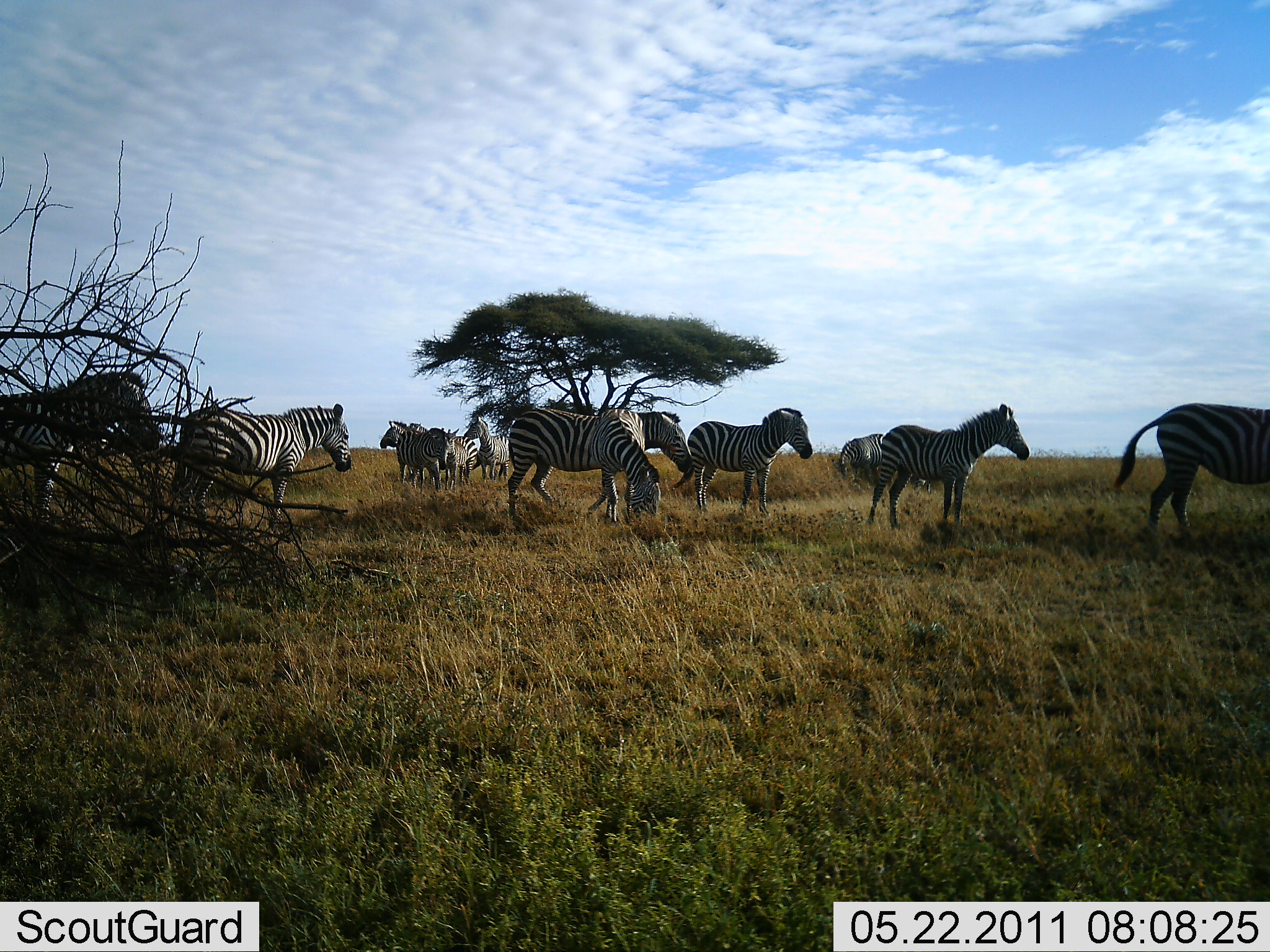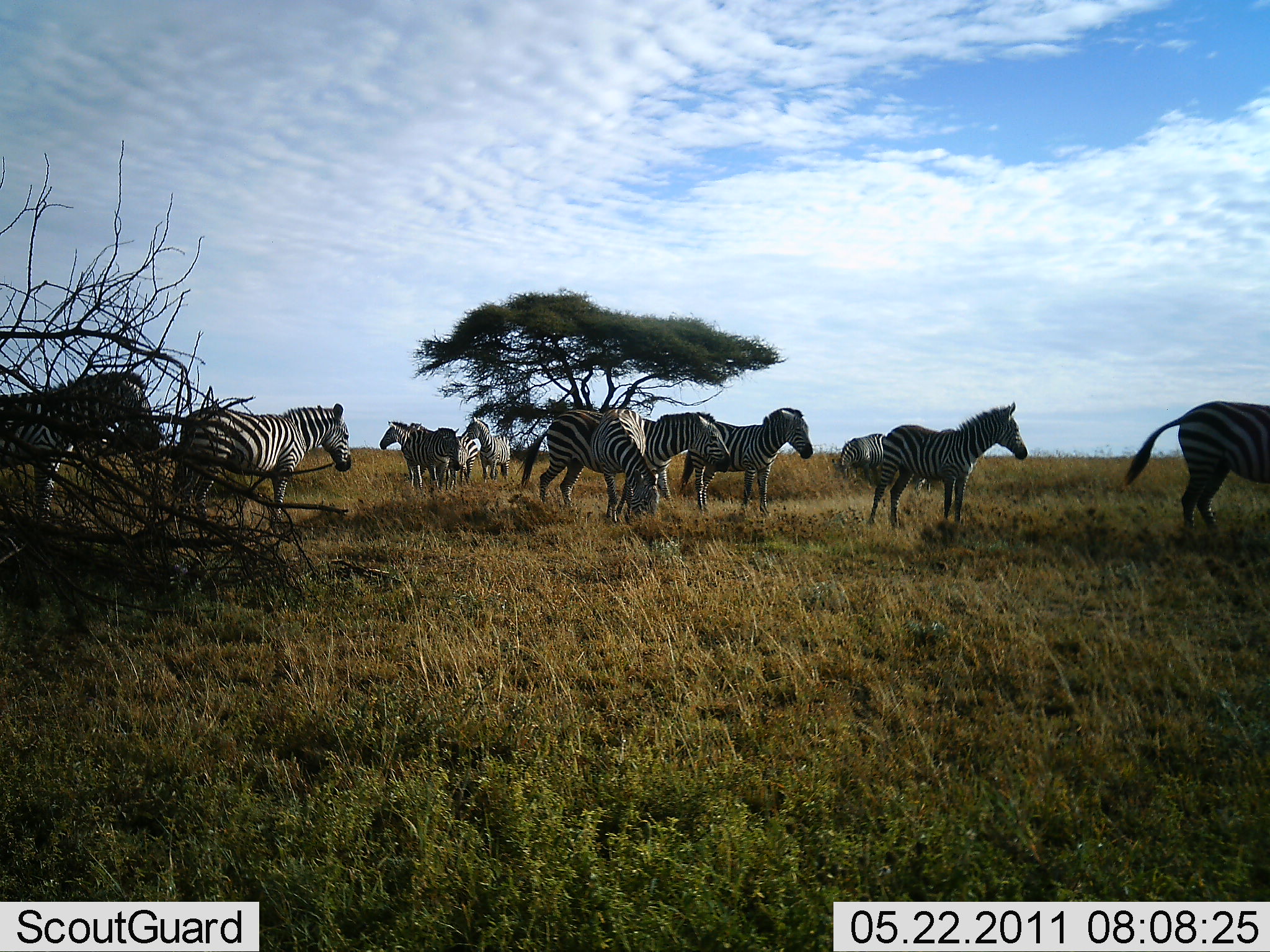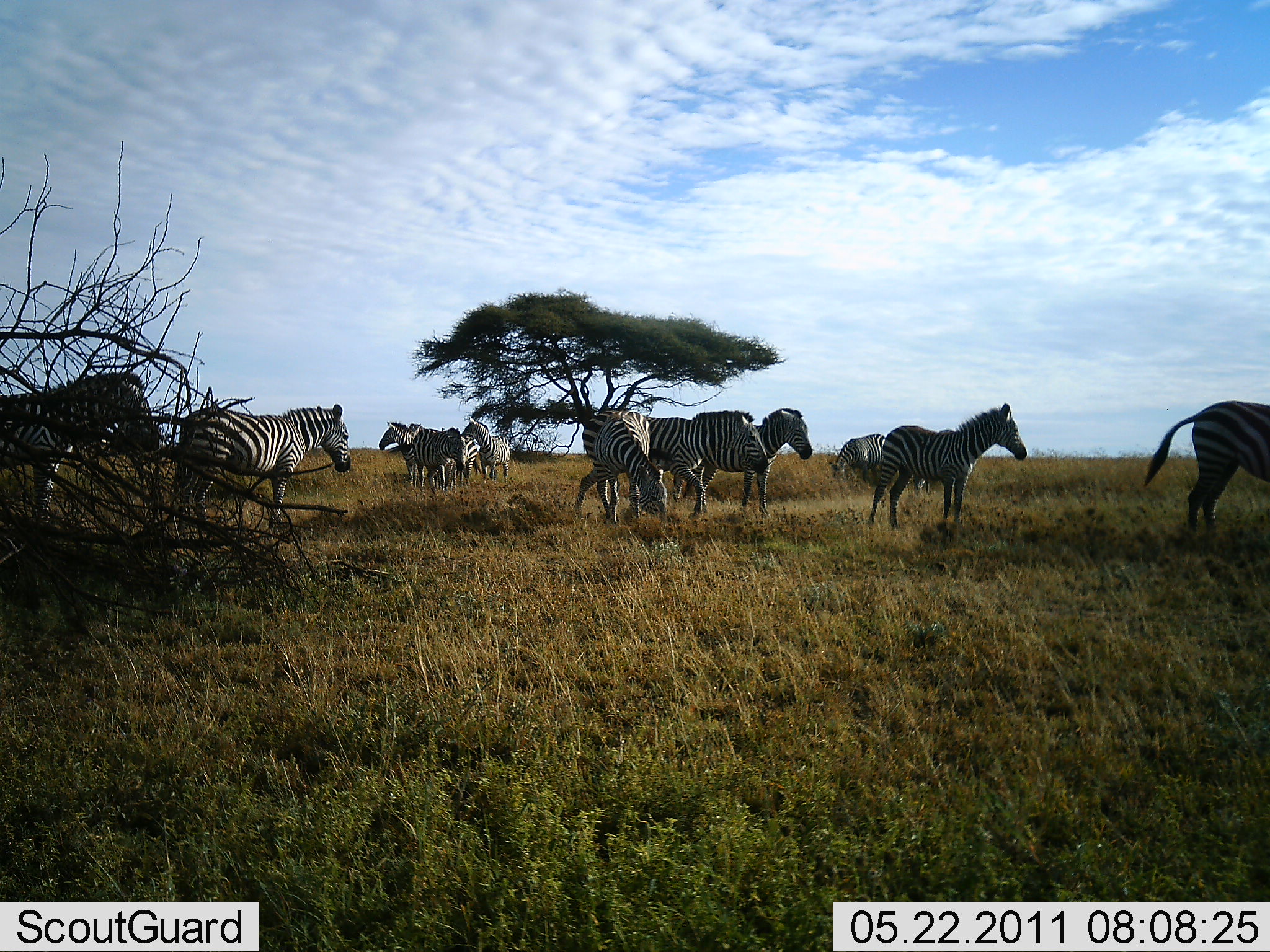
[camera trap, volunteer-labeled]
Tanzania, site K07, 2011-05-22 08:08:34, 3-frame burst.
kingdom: Animalia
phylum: Chordata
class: Mammalia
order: Perissodactyla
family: Equidae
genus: Equus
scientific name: Equus quagga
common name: plains zebra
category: zebra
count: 11-50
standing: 83%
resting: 8%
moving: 67%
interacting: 8%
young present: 0%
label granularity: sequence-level